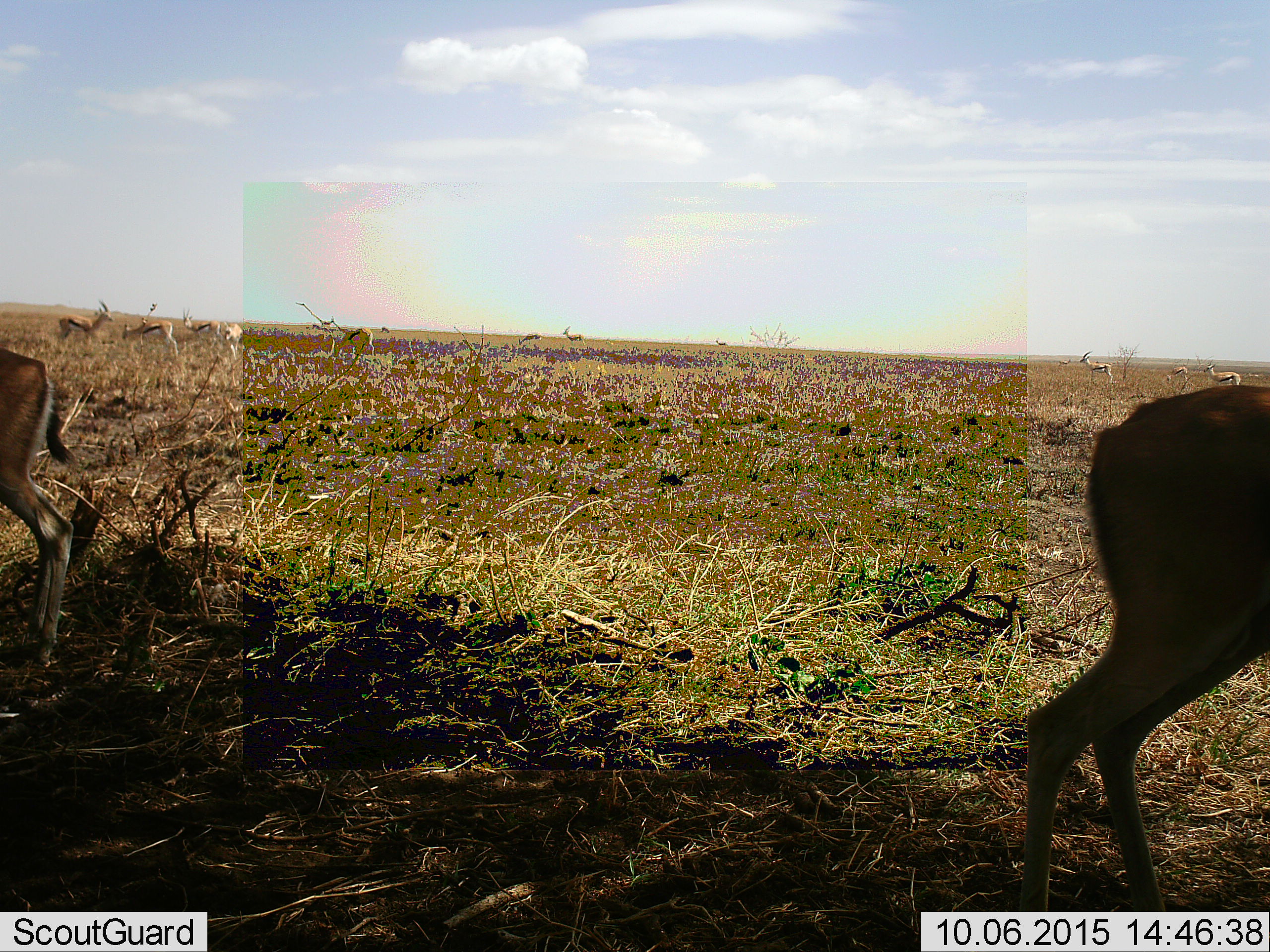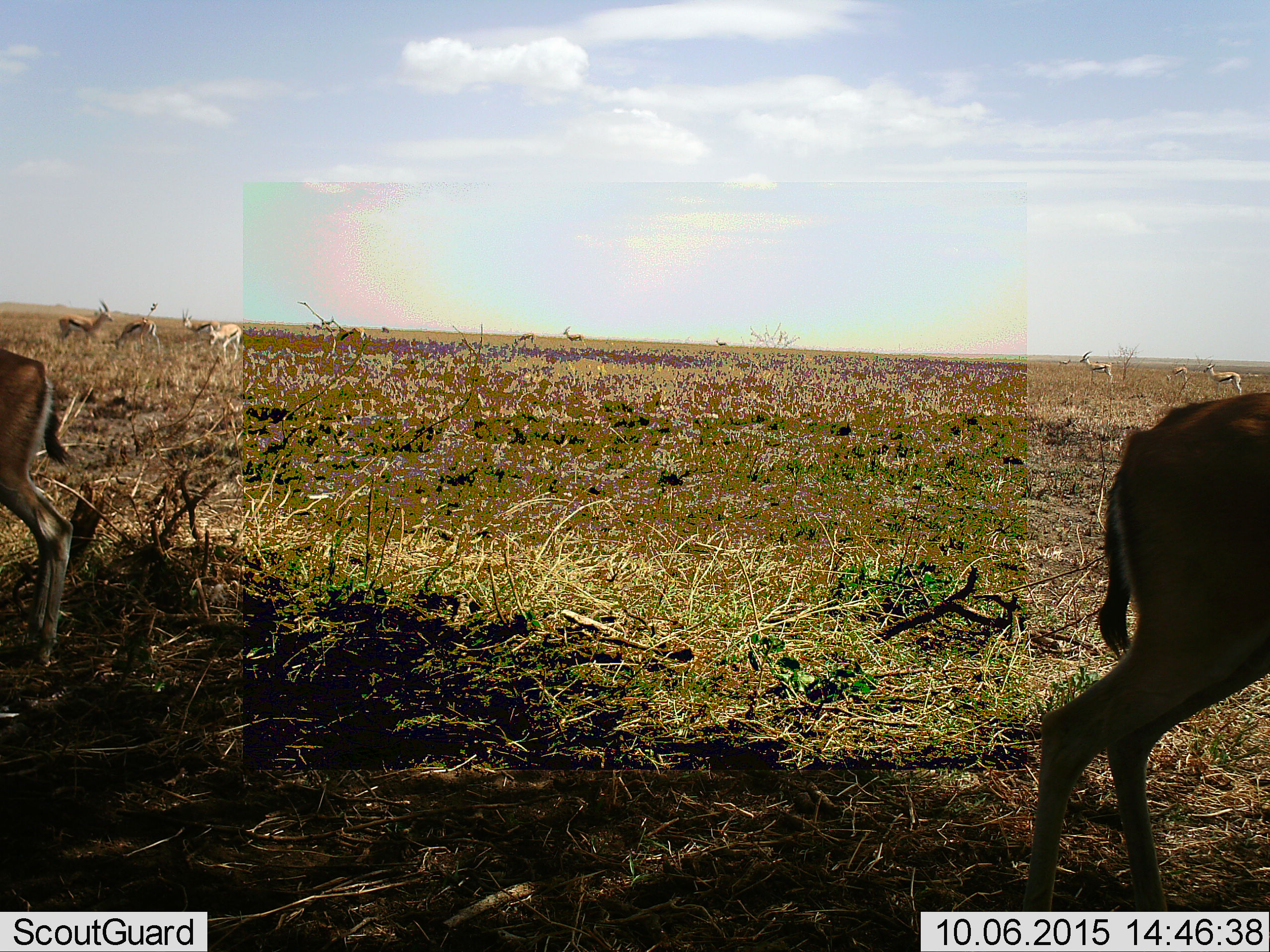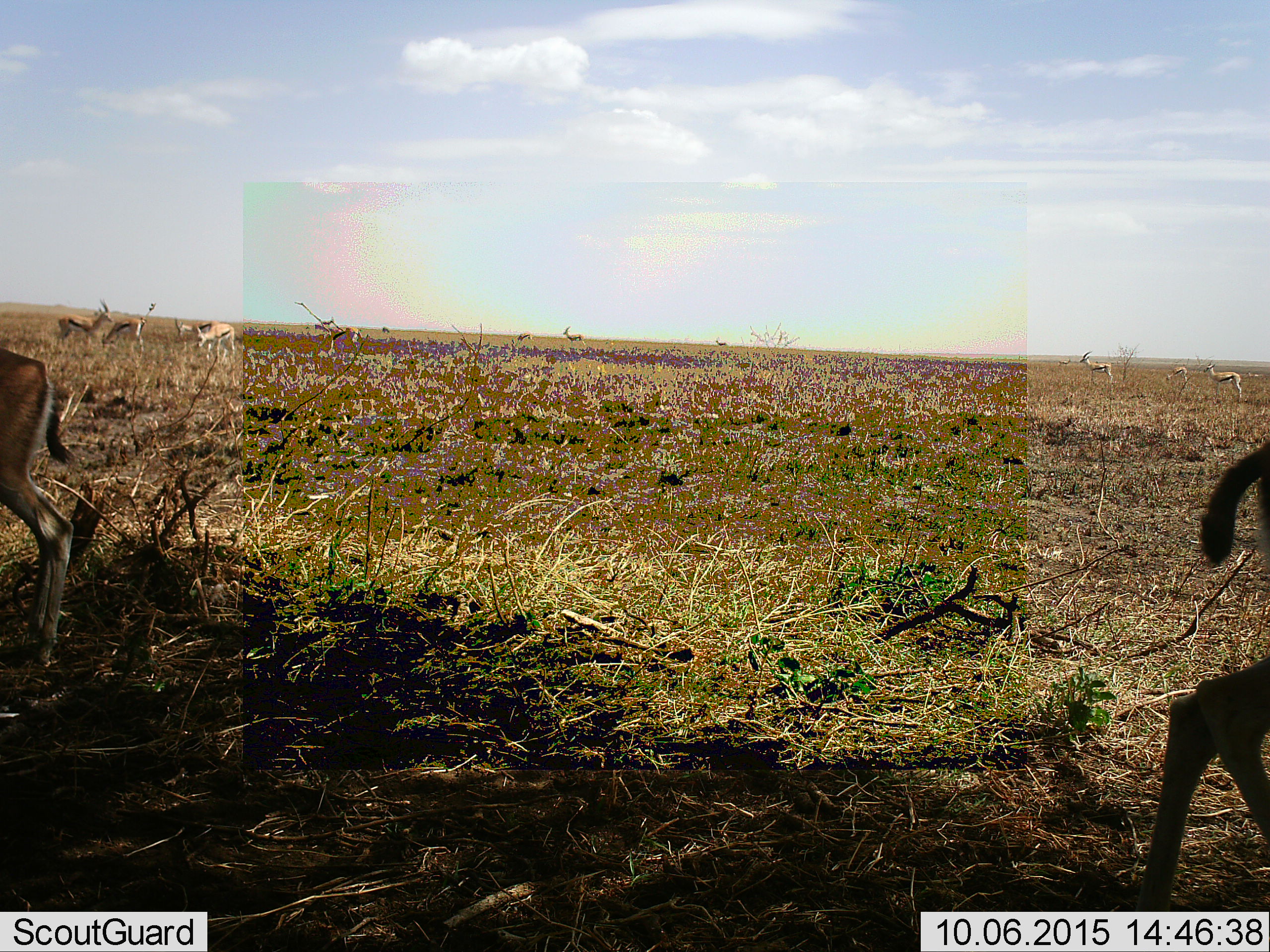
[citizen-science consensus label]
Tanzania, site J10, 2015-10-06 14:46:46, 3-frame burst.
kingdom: Animalia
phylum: Chordata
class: Mammalia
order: Artiodactyla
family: Bovidae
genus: Eudorcas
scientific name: Eudorcas thomsonii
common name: thomson's gazelle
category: gazellethomsons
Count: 11-50.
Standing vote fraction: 75%.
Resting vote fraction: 12%.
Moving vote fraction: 50%.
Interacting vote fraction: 0%.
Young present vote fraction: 0%.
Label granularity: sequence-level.